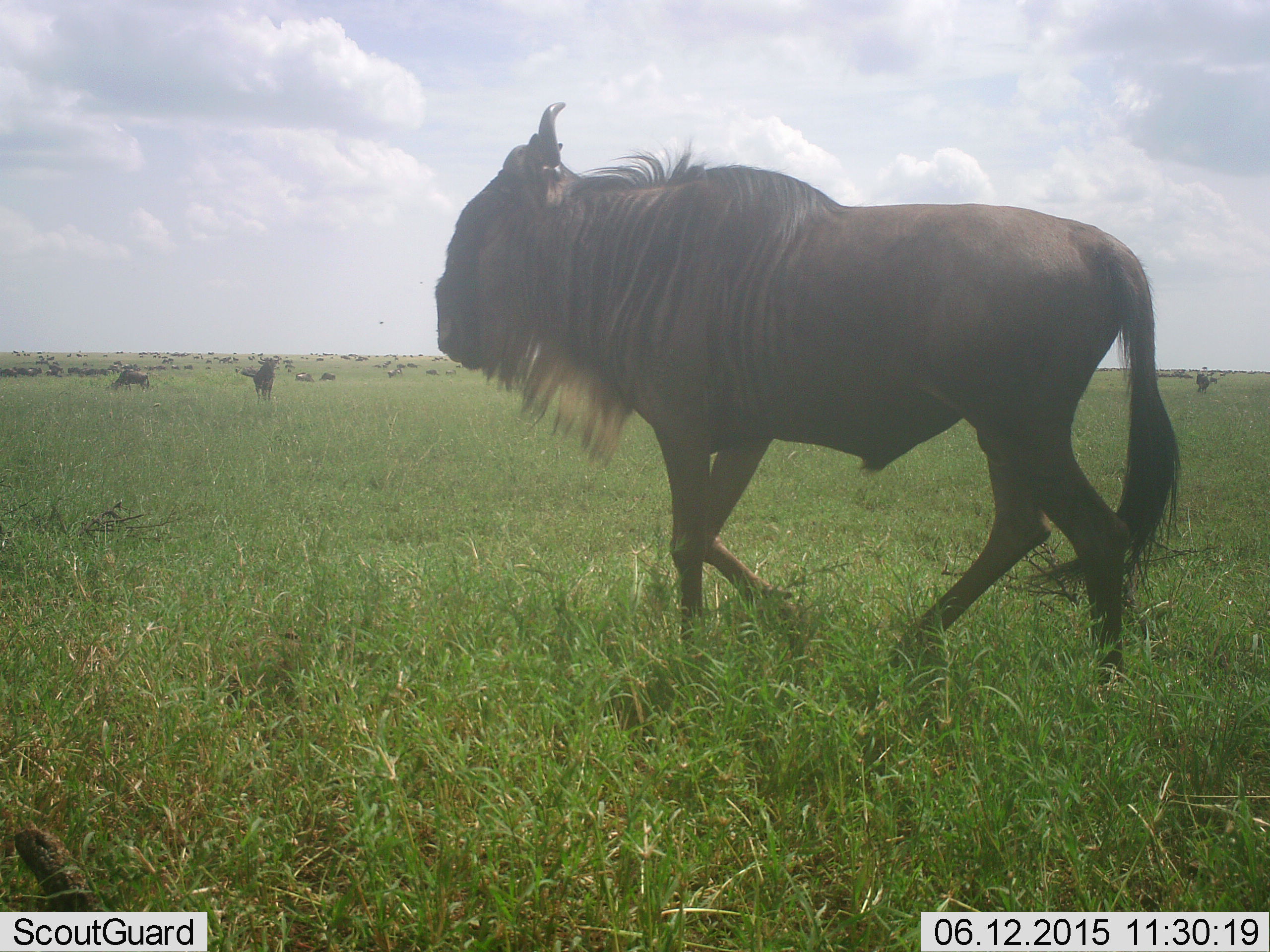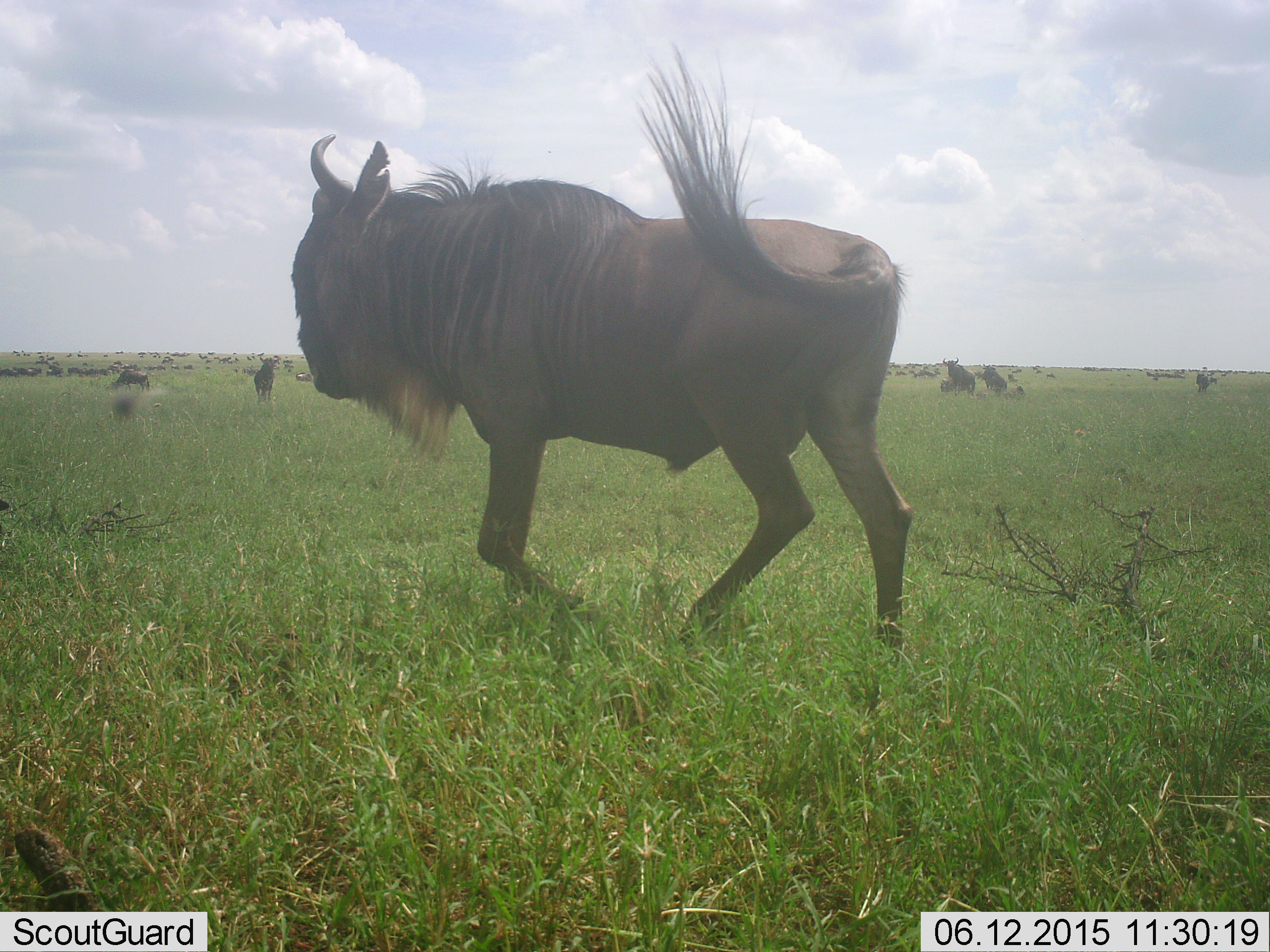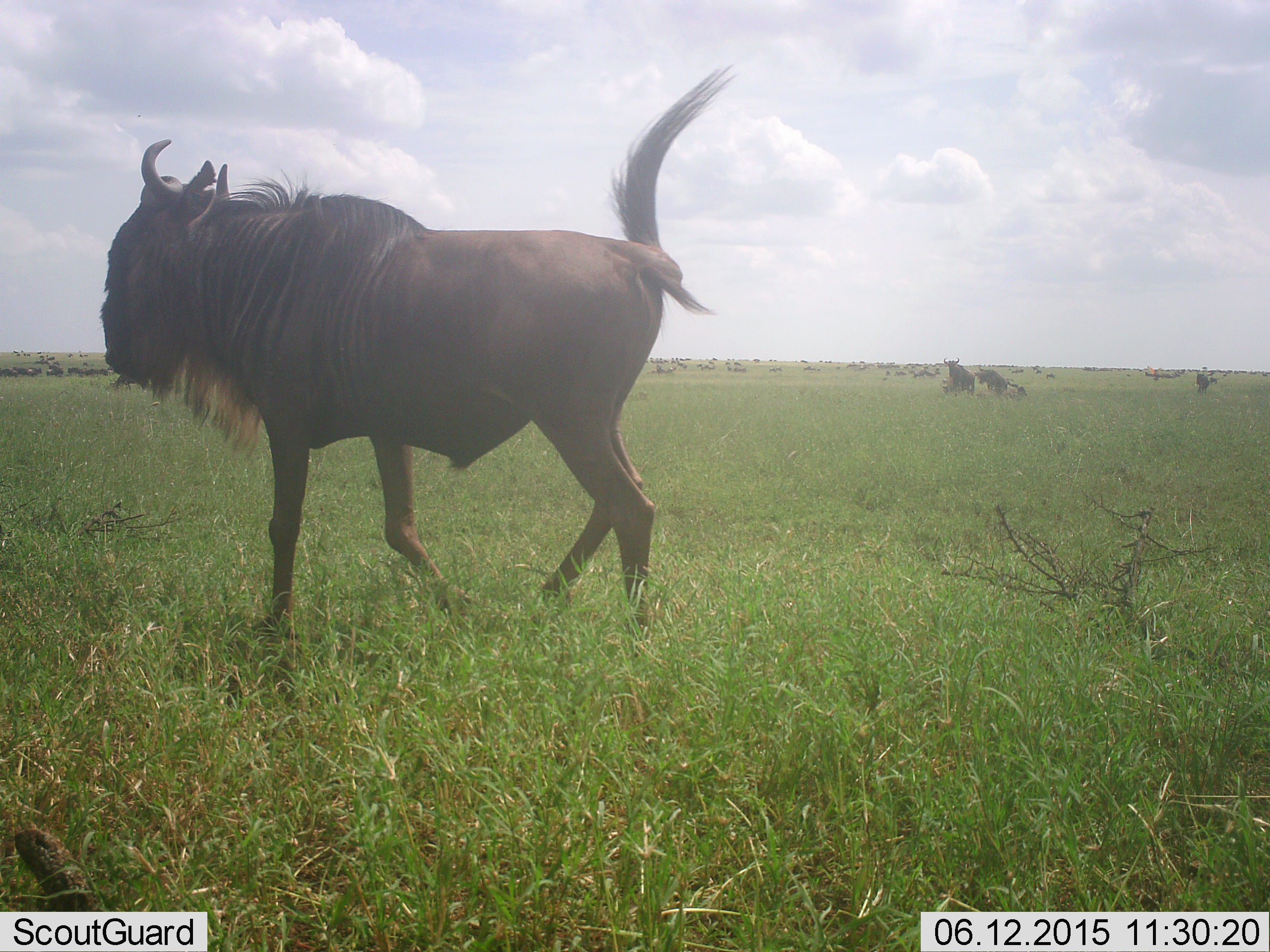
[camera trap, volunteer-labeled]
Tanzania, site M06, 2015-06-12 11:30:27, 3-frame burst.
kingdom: Animalia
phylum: Chordata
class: Mammalia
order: Artiodactyla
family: Bovidae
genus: Connochaetes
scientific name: Connochaetes taurinus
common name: blue wildebeest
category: wildebeest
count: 11-50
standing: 20%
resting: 0%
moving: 100%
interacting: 10%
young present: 0%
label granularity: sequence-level